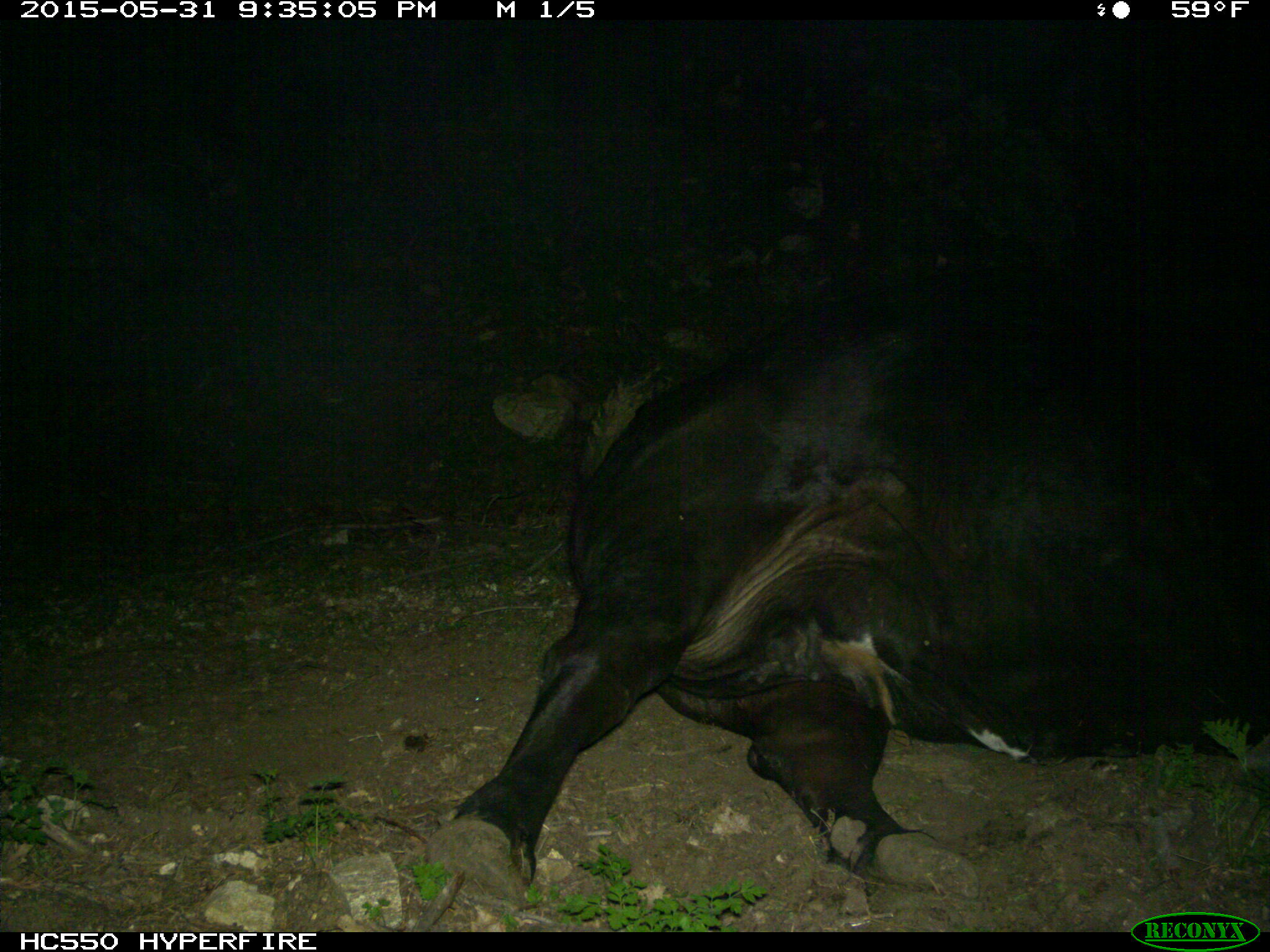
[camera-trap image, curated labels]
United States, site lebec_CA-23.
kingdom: Animalia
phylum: Chordata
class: Mammalia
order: Artiodactyla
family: Bovidae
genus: Bos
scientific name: Bos taurus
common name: domestic cow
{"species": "Bos taurus (domestic cow)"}